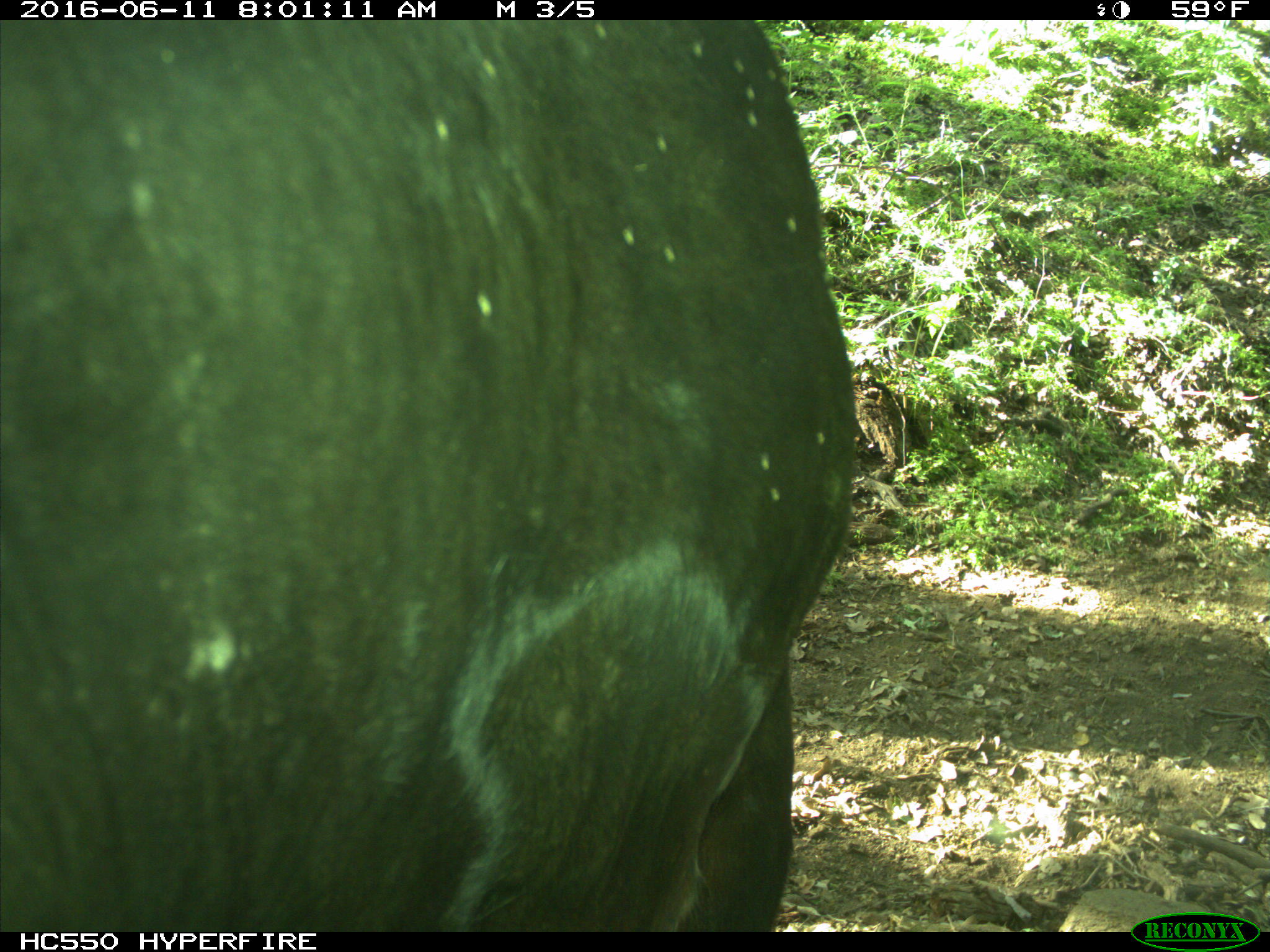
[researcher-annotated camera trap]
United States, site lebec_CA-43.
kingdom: Animalia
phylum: Chordata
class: Mammalia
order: Artiodactyla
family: Bovidae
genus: Bos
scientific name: Bos taurus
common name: domestic cow